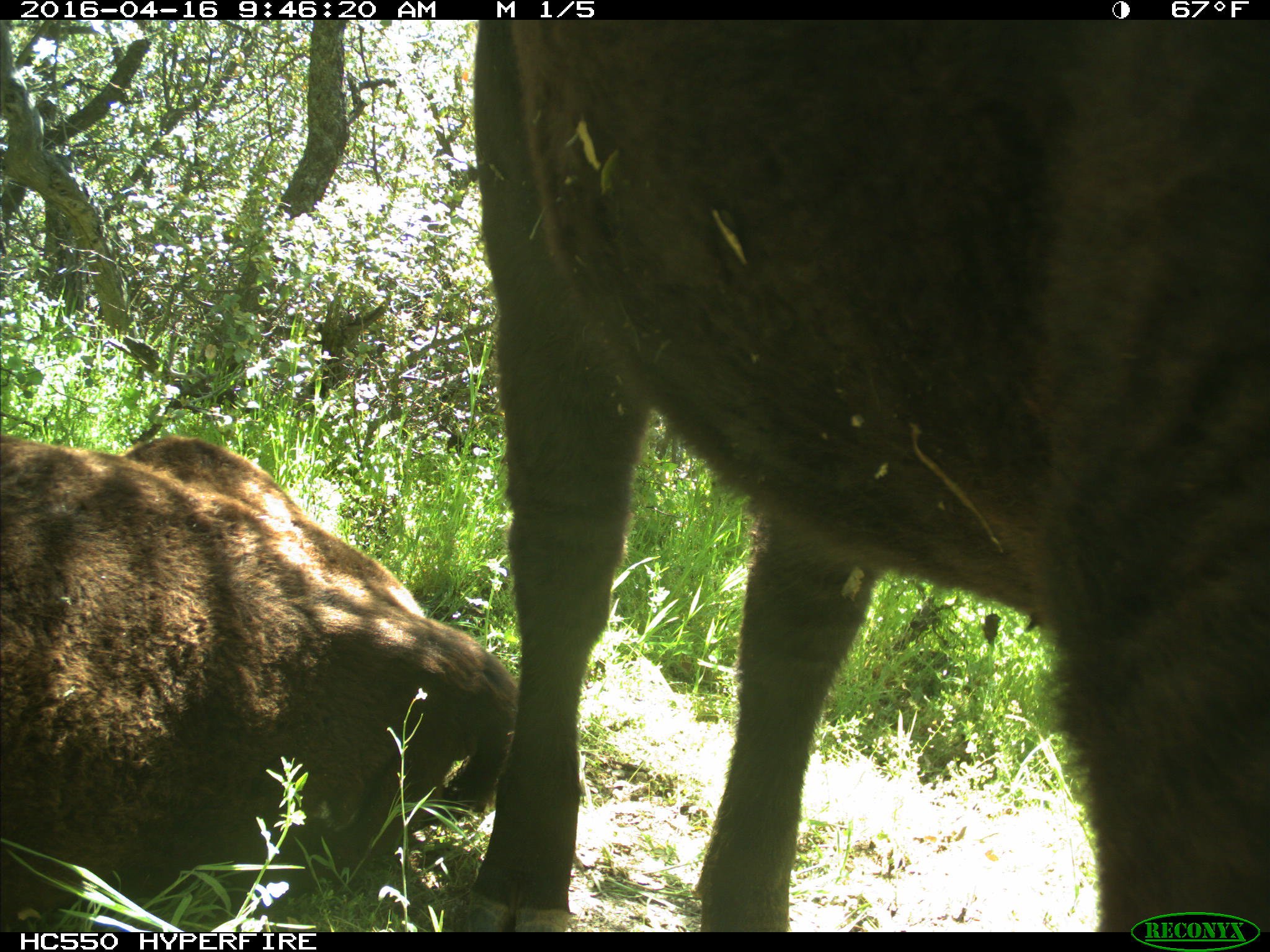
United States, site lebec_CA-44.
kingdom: Animalia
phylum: Chordata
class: Mammalia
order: Artiodactyla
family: Bovidae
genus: Bos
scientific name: Bos taurus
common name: domestic cow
Bos taurus (domestic cow).